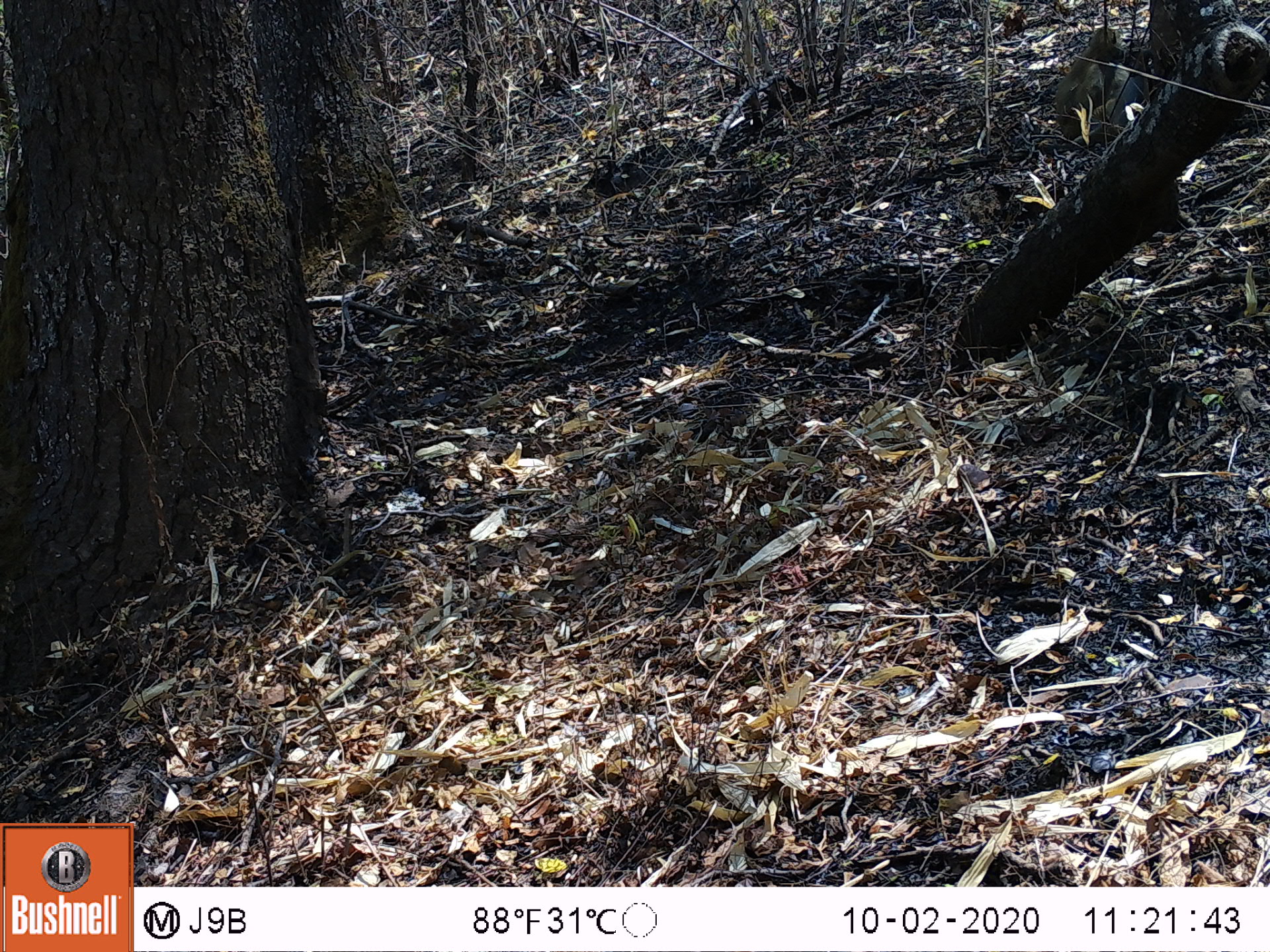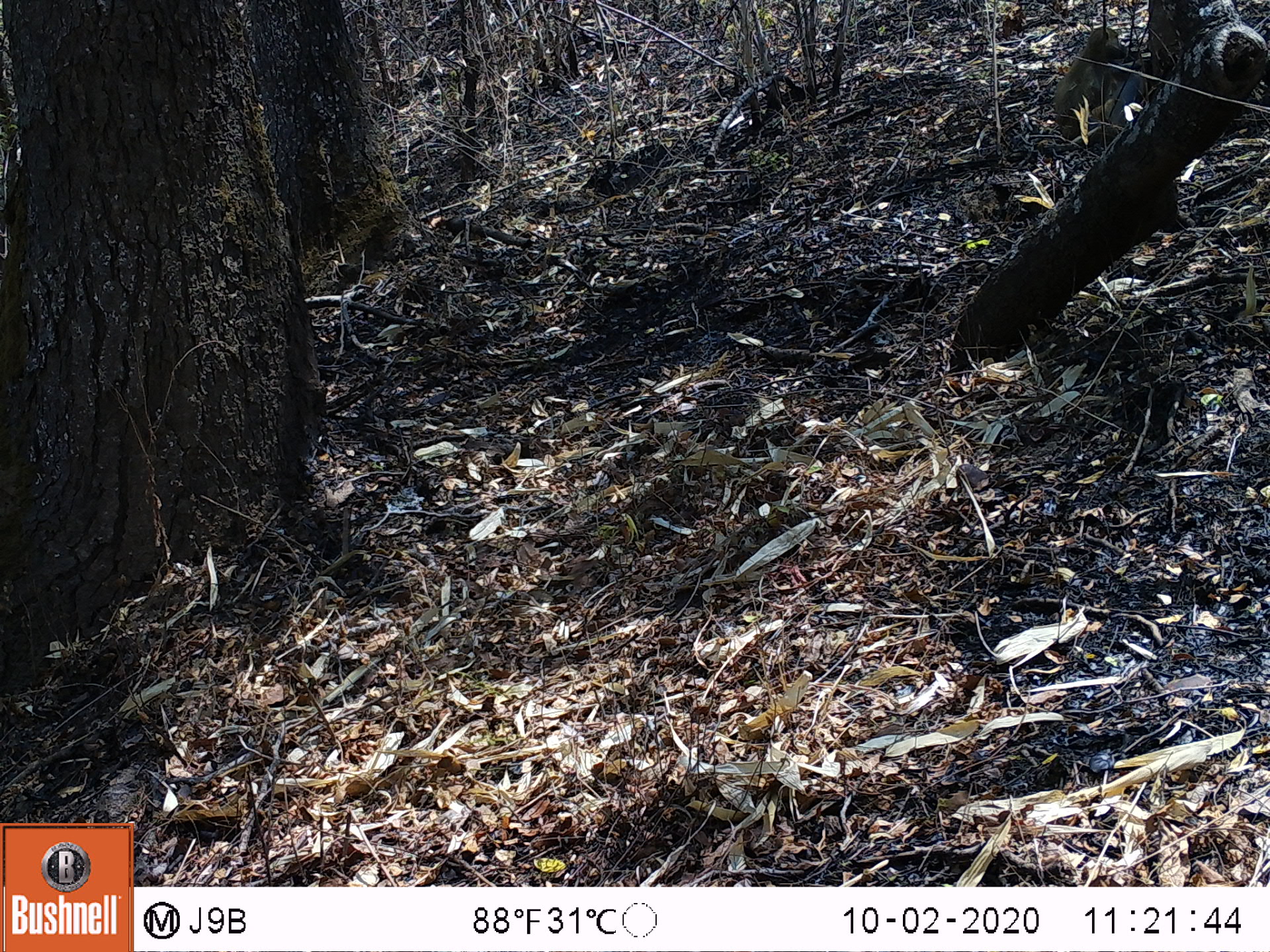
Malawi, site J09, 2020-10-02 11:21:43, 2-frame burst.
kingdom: Animalia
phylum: Chordata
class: Mammalia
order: Primates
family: Cercopithecidae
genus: Papio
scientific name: Papio cynocephalus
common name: yellow baboon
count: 1